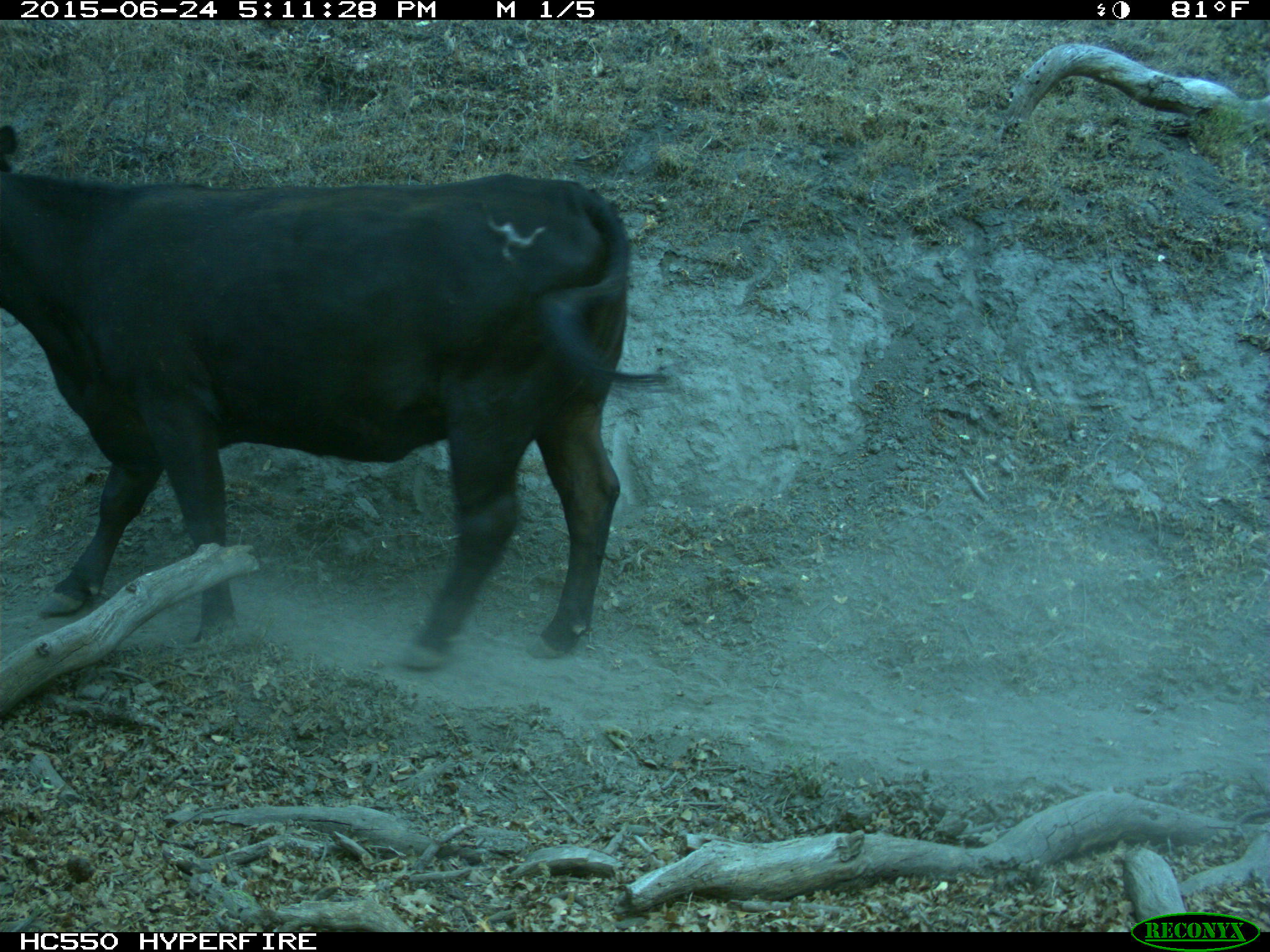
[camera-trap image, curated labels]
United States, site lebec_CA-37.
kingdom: Animalia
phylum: Chordata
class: Mammalia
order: Artiodactyla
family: Bovidae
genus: Bos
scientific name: Bos taurus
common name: domestic cow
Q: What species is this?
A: Bos taurus (domestic cow).